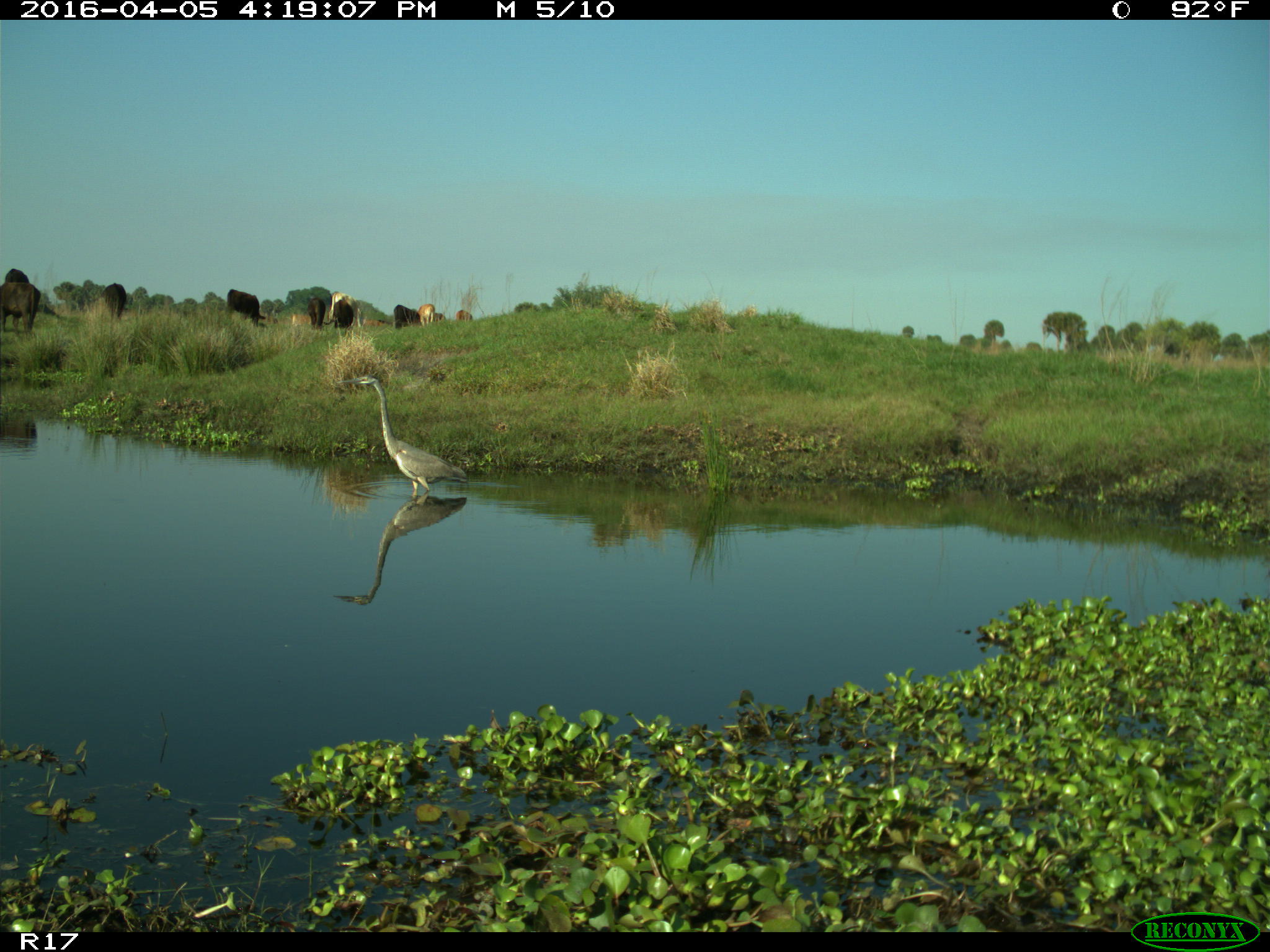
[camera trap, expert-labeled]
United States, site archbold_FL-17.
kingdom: Animalia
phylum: Chordata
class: Mammalia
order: Artiodactyla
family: Bovidae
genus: Bos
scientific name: Bos taurus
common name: domestic cow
Bos taurus (domestic cow).